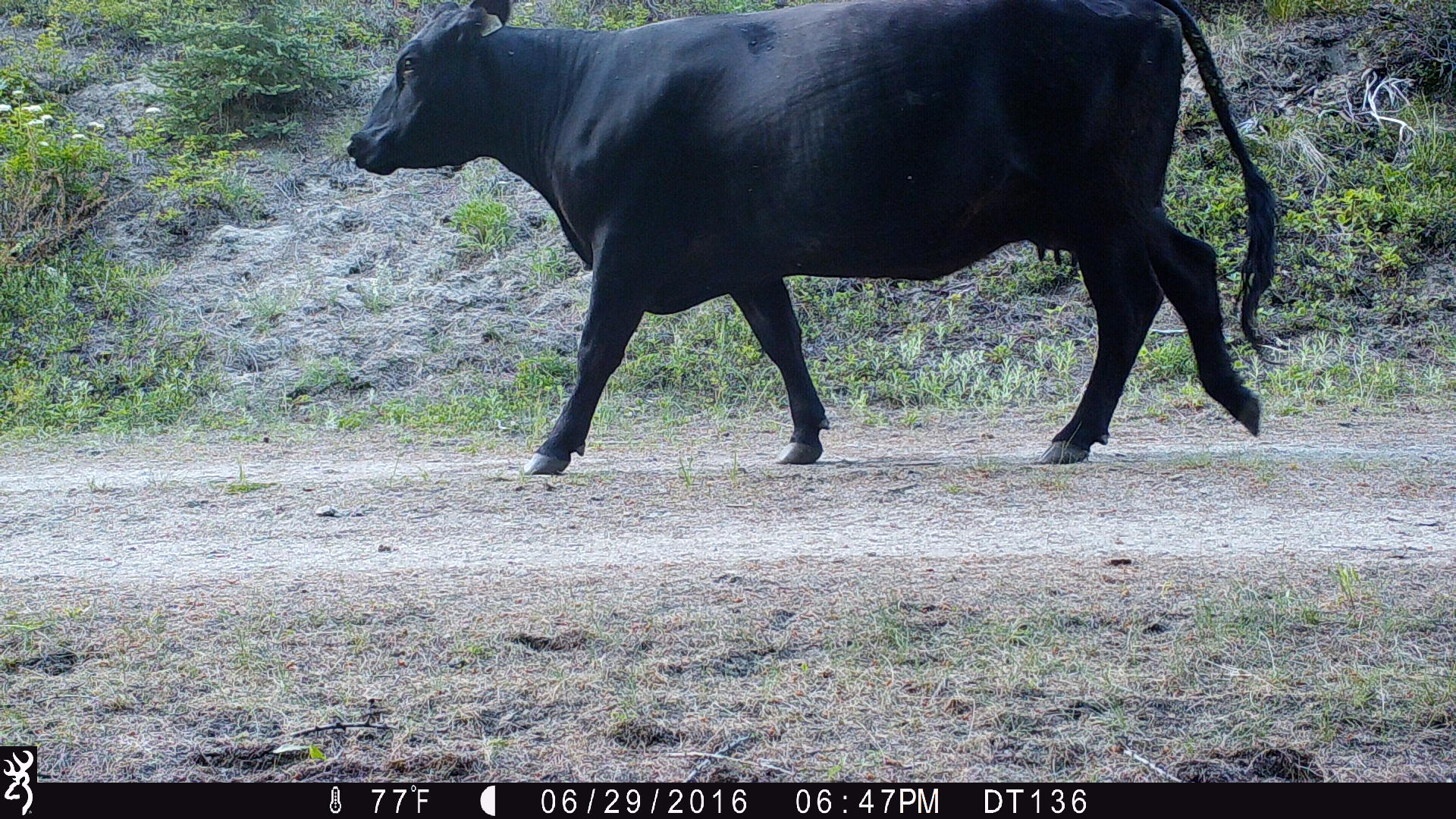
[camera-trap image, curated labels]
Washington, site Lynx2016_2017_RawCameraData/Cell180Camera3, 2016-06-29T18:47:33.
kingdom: Animalia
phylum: Chordata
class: Mammalia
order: Artiodactyla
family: Bovidae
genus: Bos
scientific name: Bos taurus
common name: domestic cattle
Domestic cattle (Bos taurus). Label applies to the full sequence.